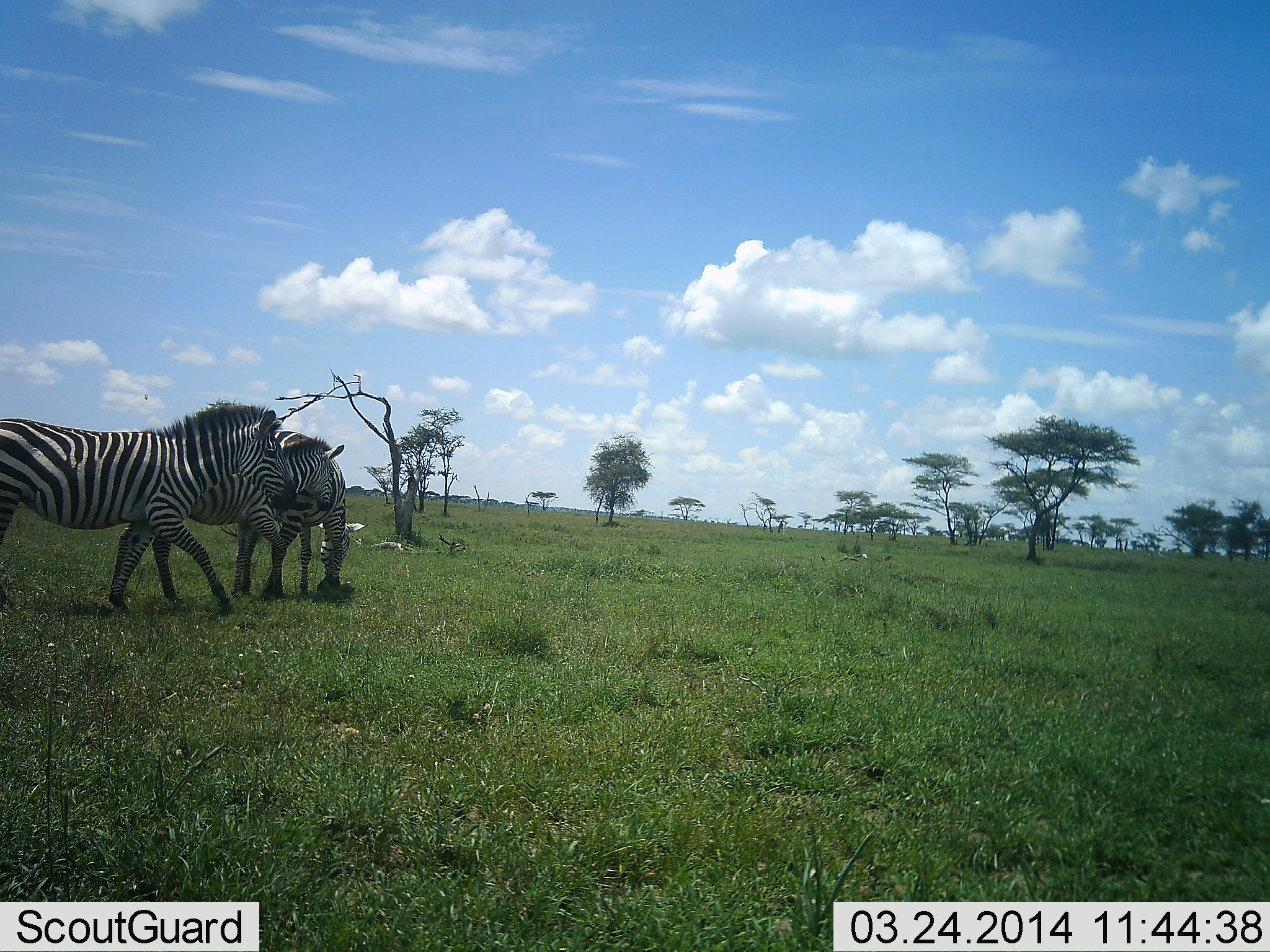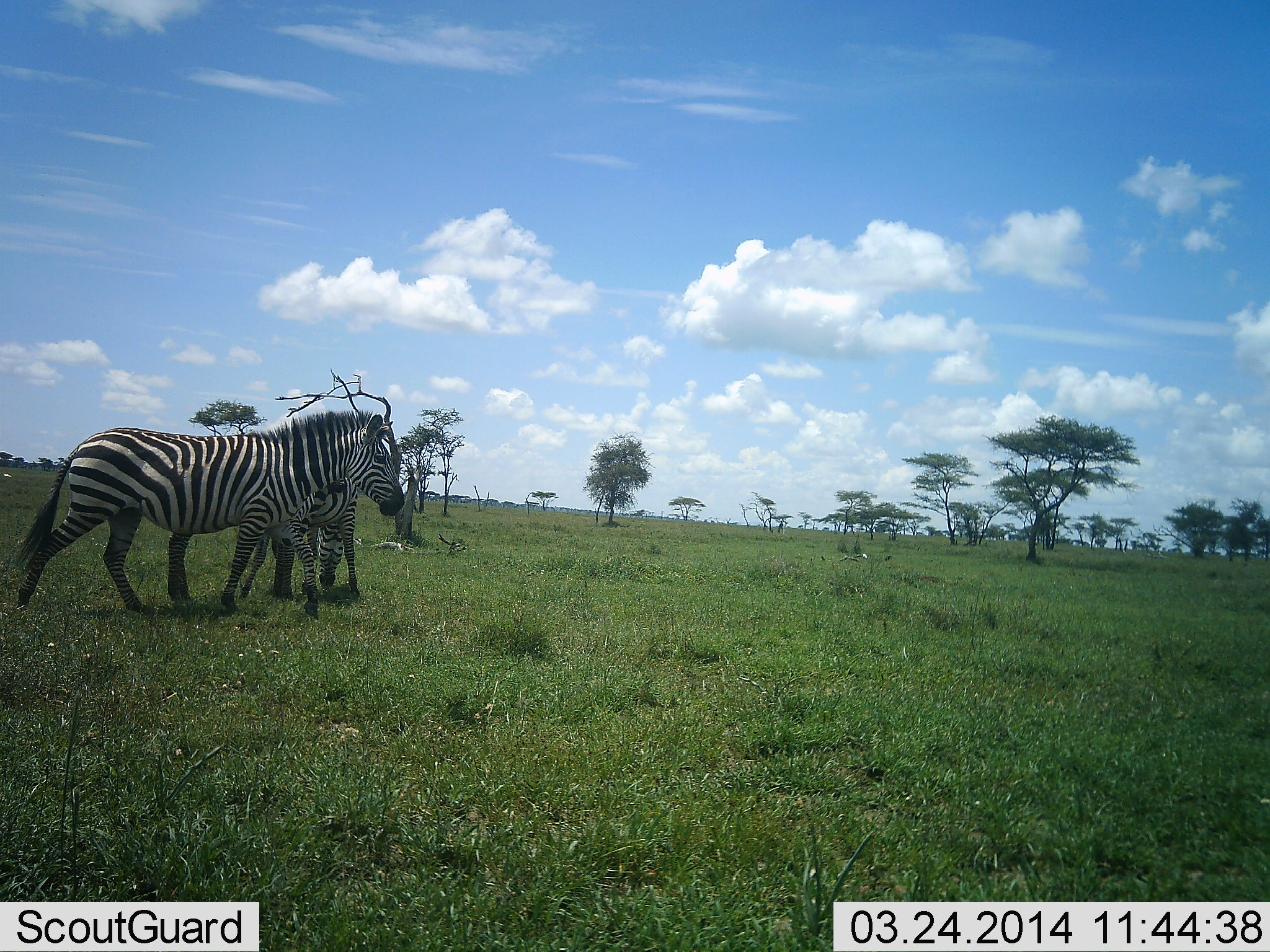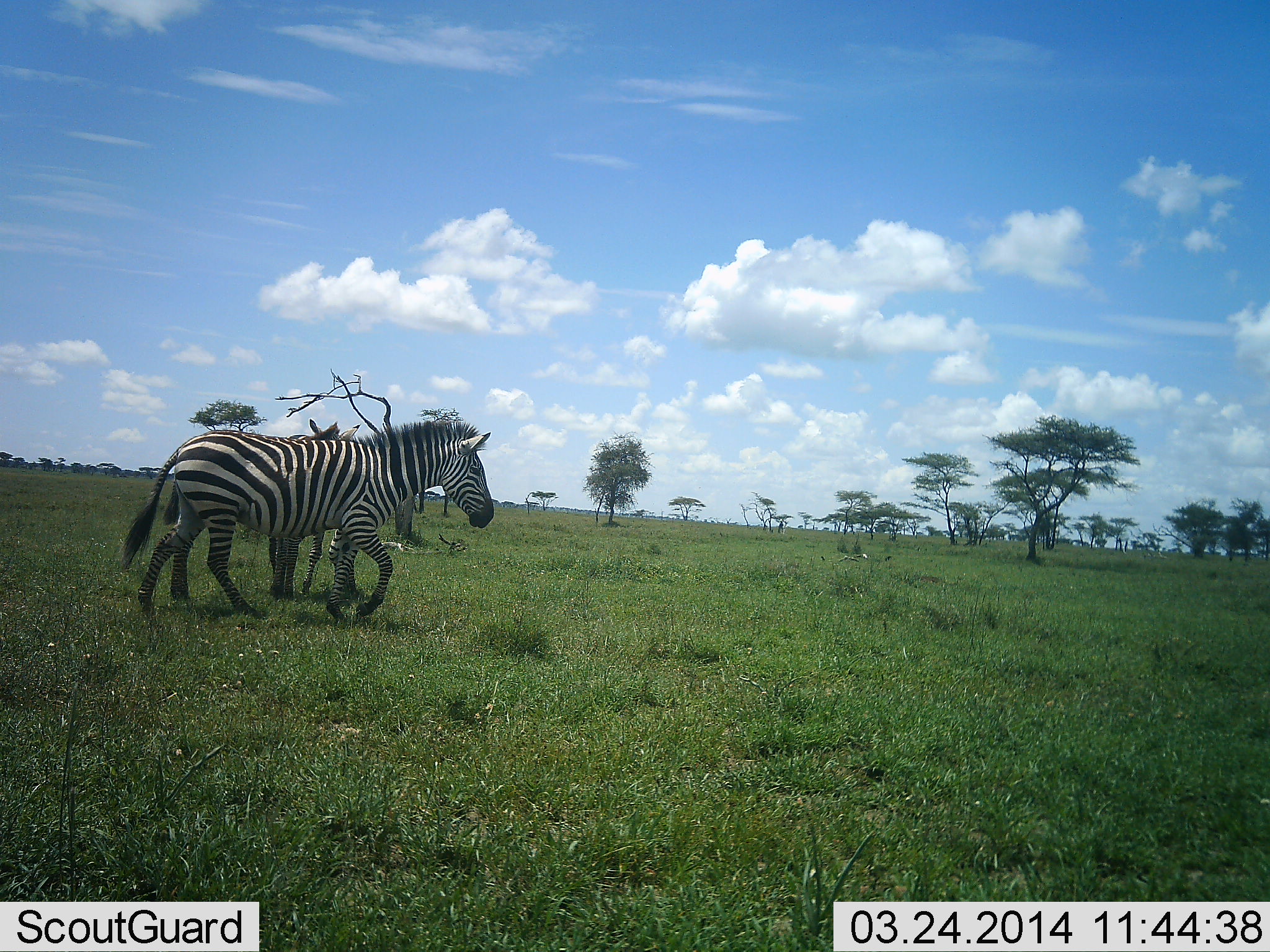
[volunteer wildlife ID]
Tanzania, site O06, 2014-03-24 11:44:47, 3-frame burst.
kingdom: Animalia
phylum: Chordata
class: Mammalia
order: Perissodactyla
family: Equidae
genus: Equus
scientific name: Equus quagga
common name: plains zebra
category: zebra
Zebra (plains zebra) (Equus quagga), count 2. Behavior (volunteer vote fractions): standing 36%, resting 0%, moving 82%, interacting 18%. Young present (vote fraction): 0%. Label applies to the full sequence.